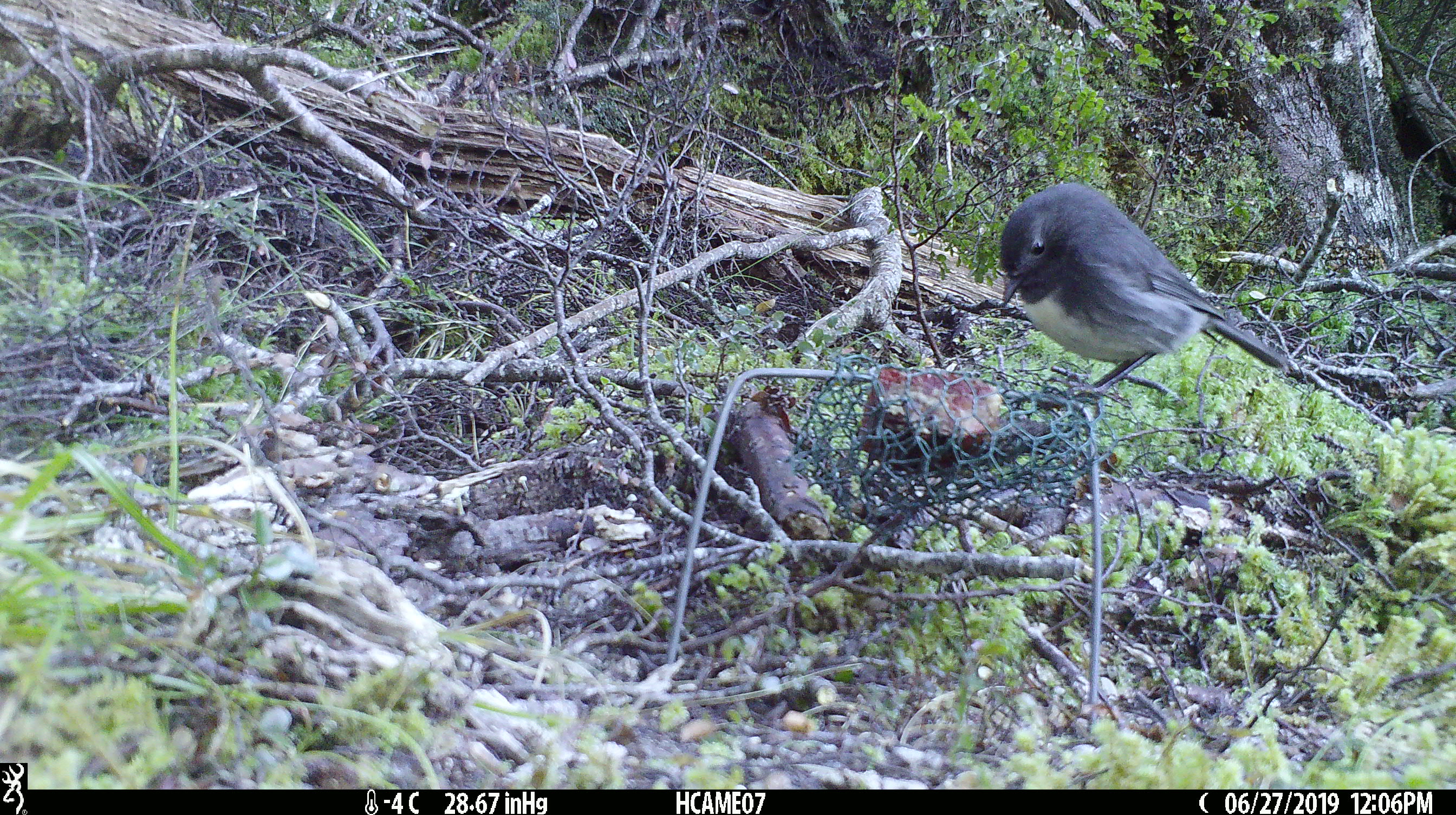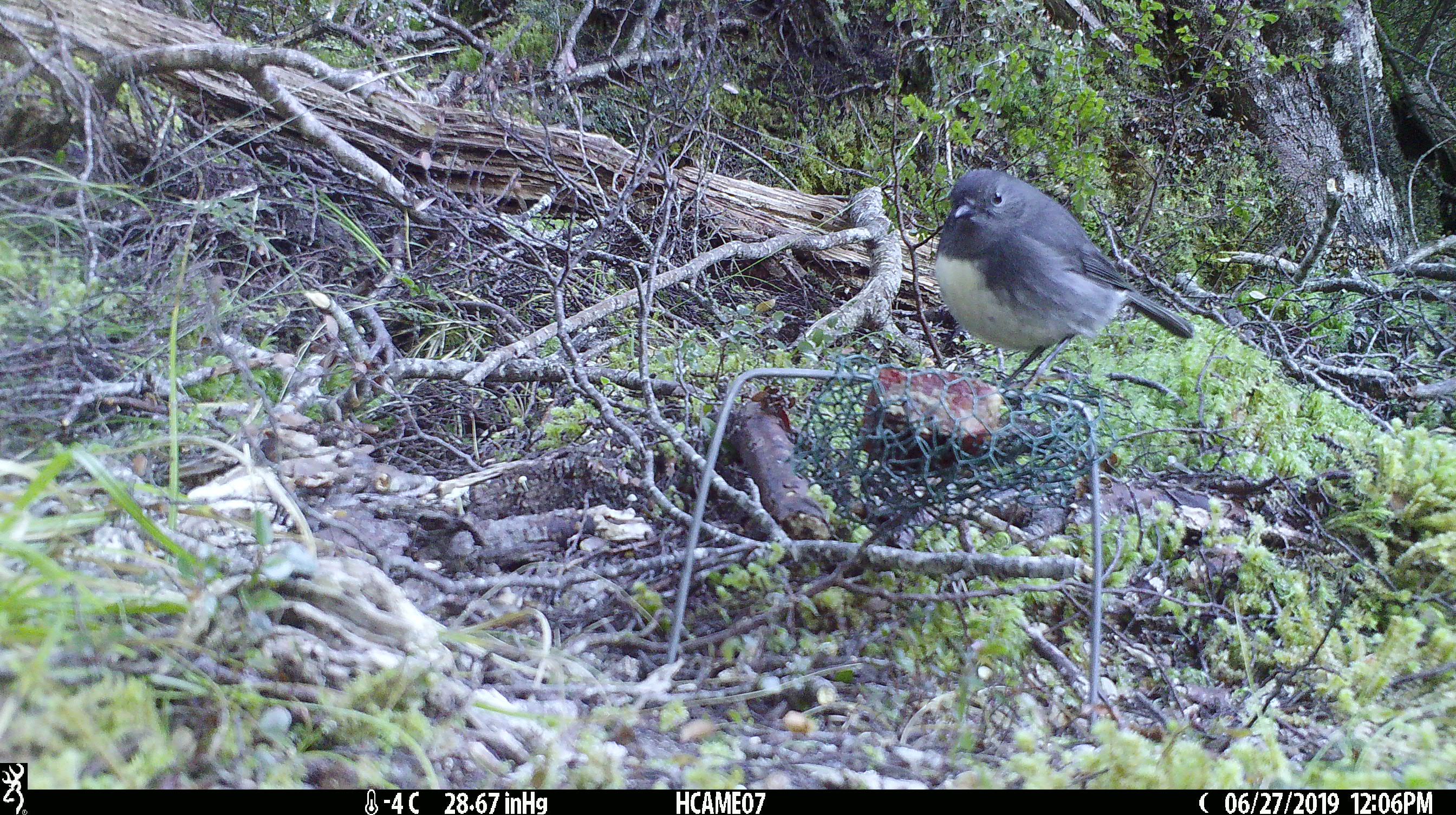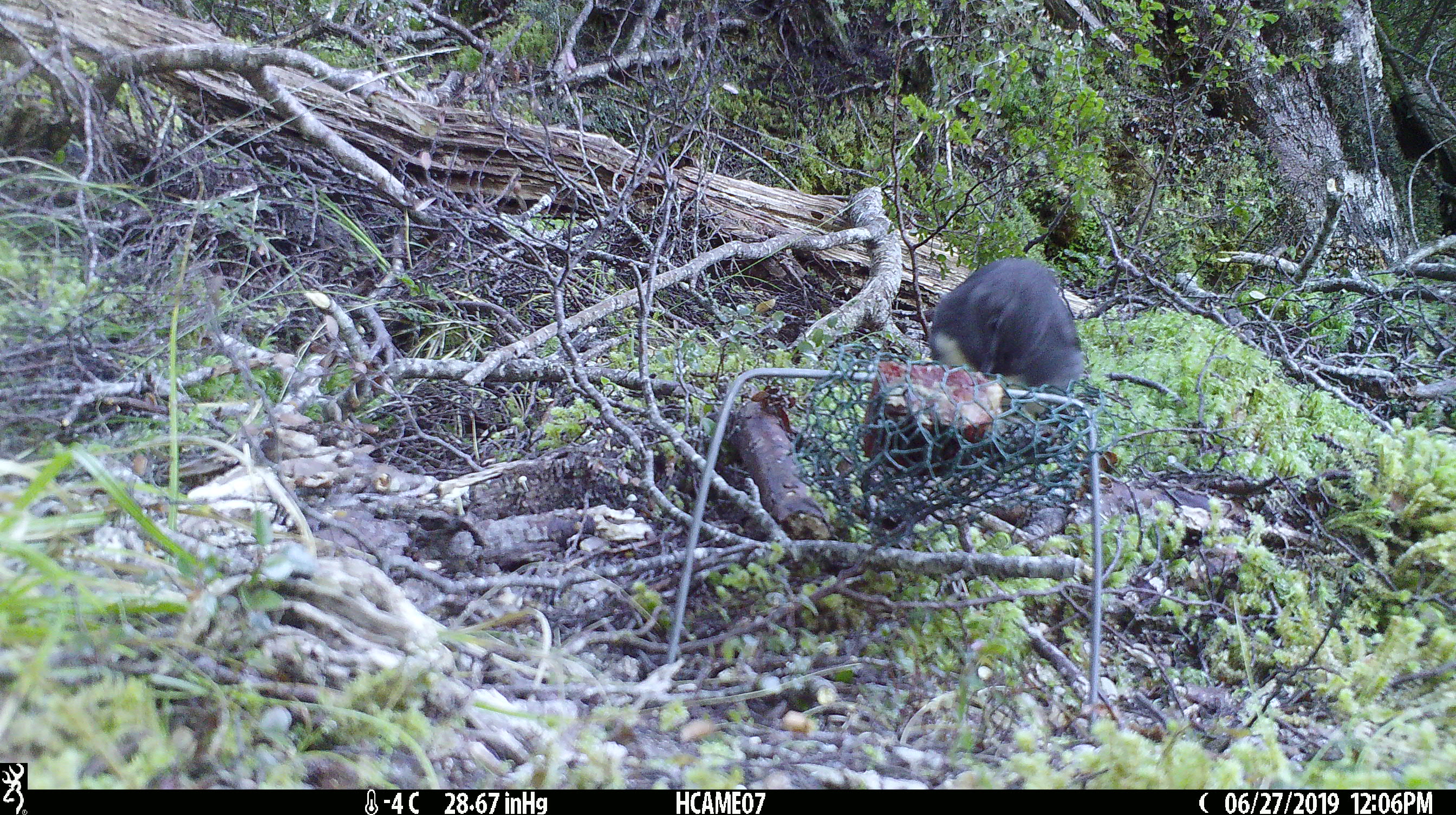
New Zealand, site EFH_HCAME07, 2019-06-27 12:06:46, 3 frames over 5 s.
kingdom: Animalia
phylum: Chordata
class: Aves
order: Passeriformes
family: Petroicidae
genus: Petroica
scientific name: Petroica australis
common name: new zealand robin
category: robin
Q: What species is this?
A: Robin (new zealand robin) (Petroica australis).